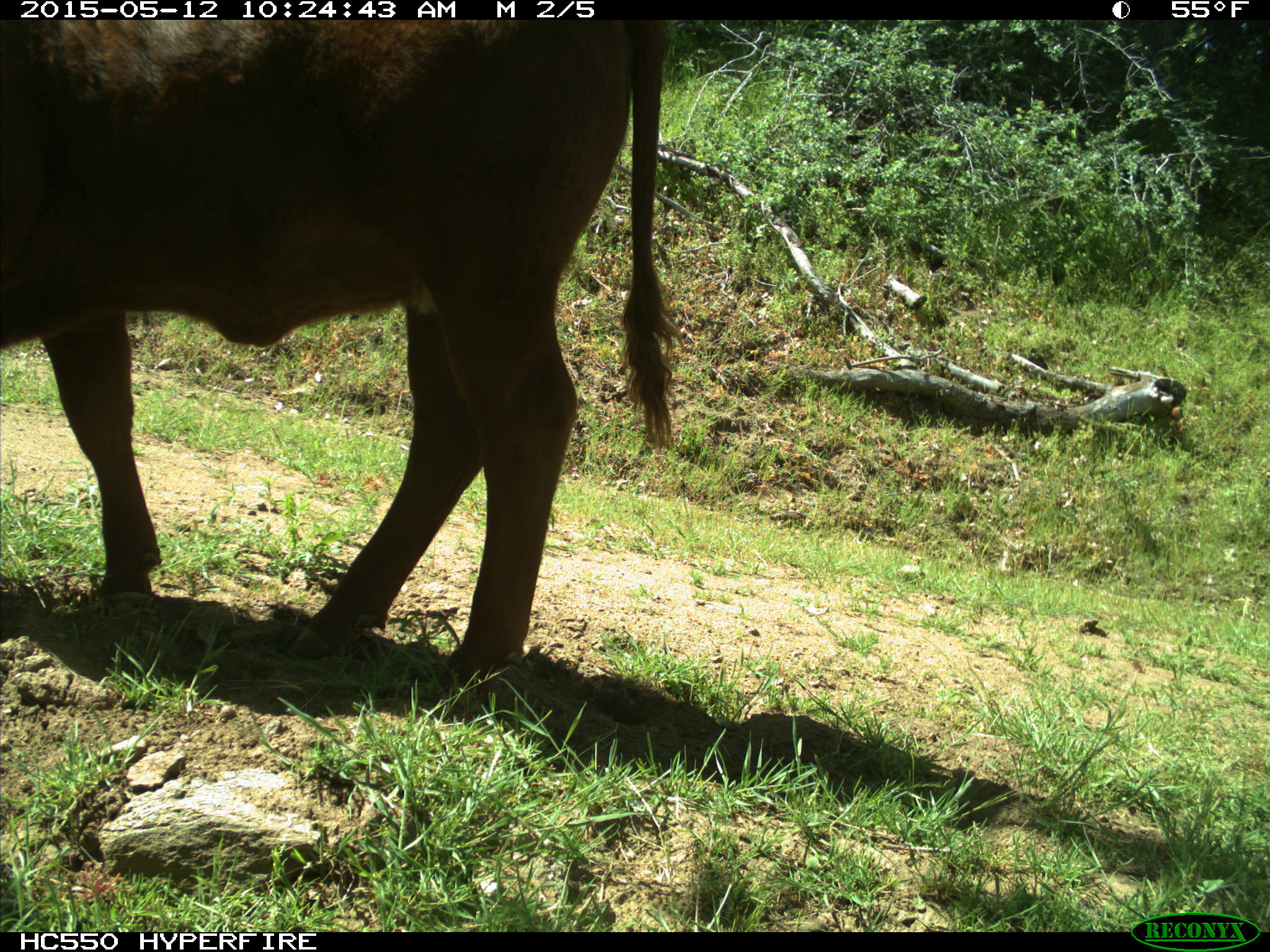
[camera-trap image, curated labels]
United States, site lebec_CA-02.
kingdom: Animalia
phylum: Chordata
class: Mammalia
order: Artiodactyla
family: Bovidae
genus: Bos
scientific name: Bos taurus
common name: domestic cow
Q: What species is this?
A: Bos taurus (domestic cow).